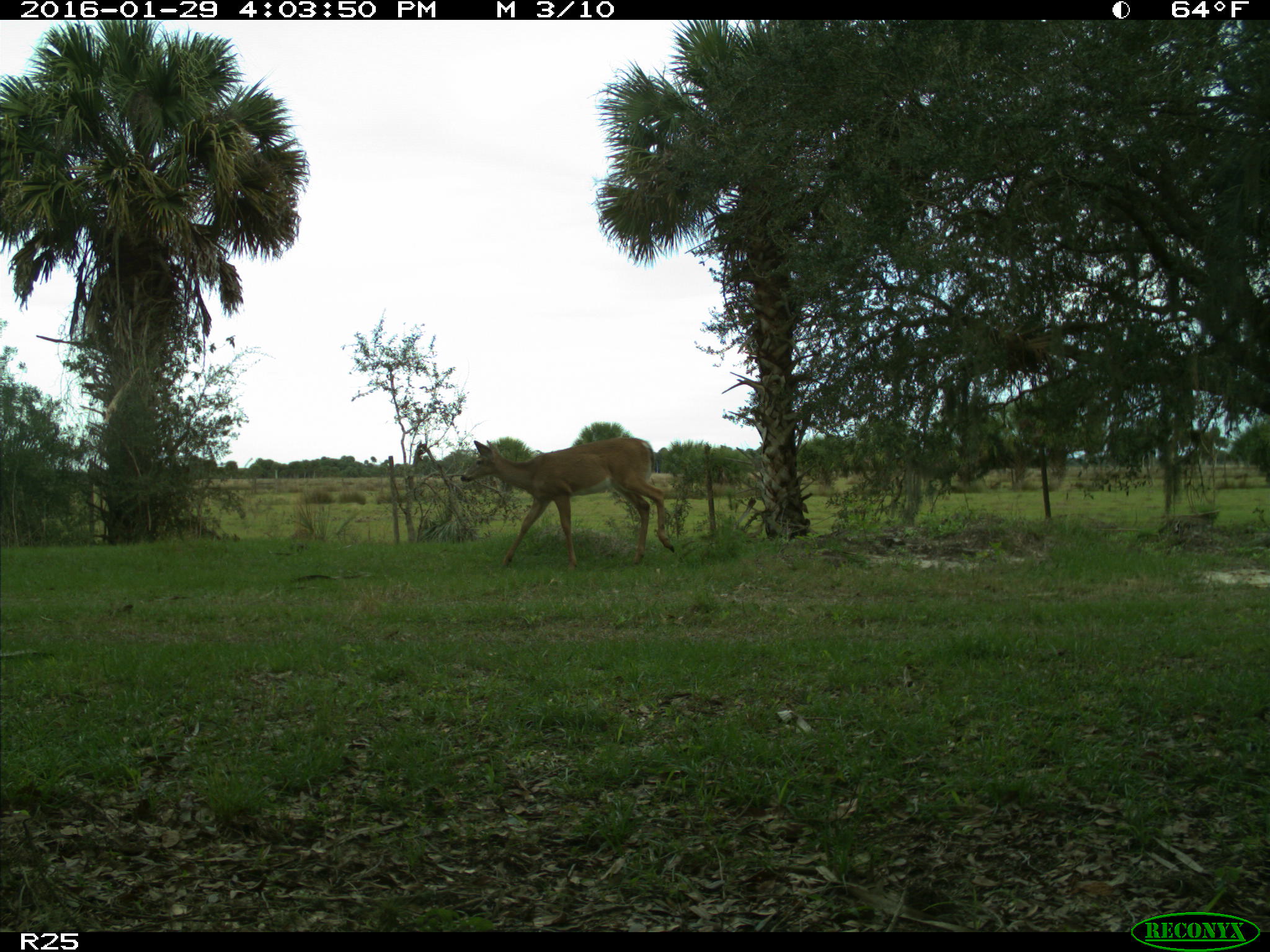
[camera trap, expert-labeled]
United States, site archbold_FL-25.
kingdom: Animalia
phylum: Chordata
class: Mammalia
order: Artiodactyla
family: Cervidae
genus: Odocoileus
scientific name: Odocoileus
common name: deer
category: unidentified deer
Unidentified deer (deer) (Odocoileus).